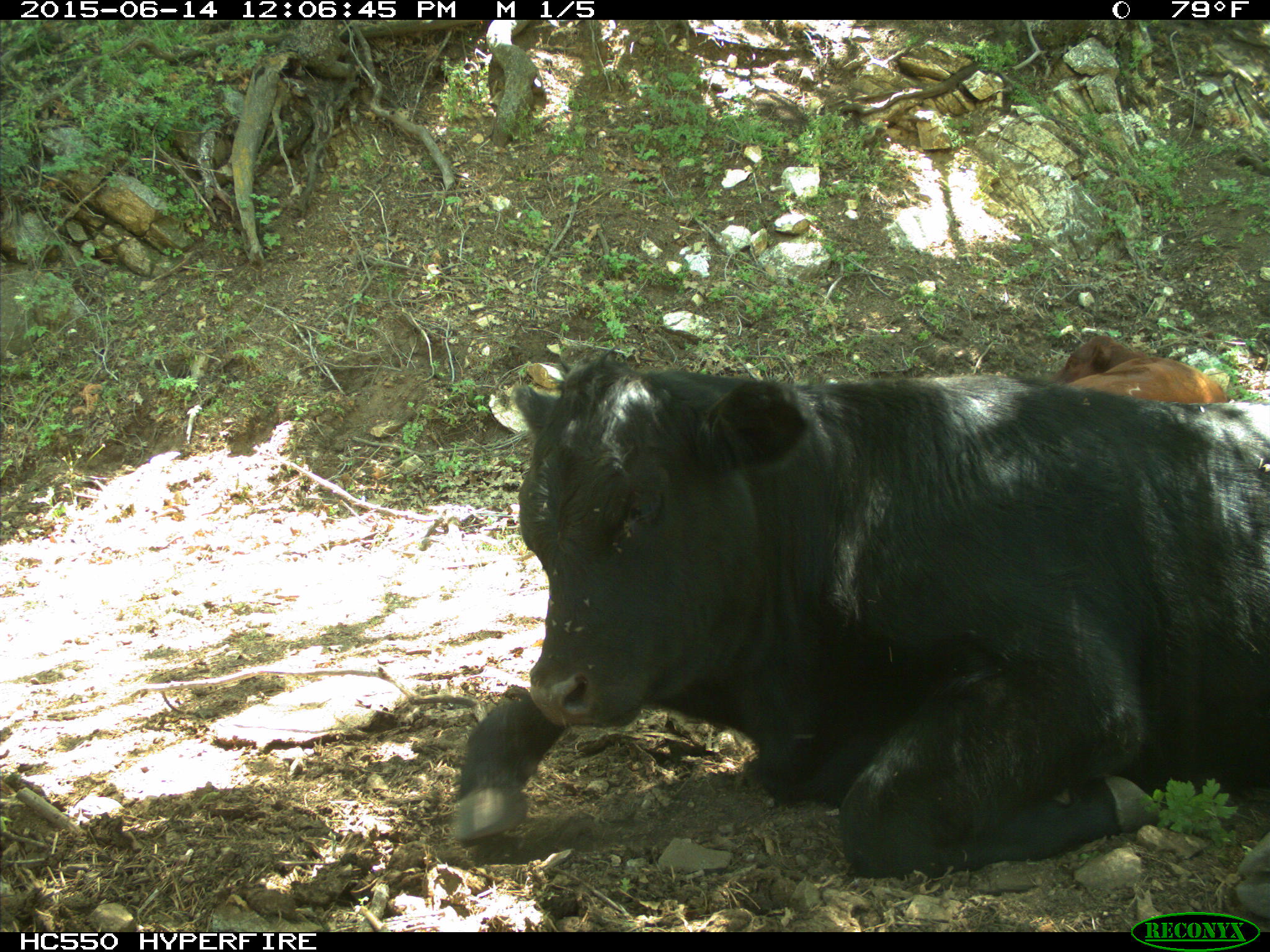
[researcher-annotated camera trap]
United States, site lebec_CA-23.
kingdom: Animalia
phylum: Chordata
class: Mammalia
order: Artiodactyla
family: Bovidae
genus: Bos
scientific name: Bos taurus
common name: domestic cow